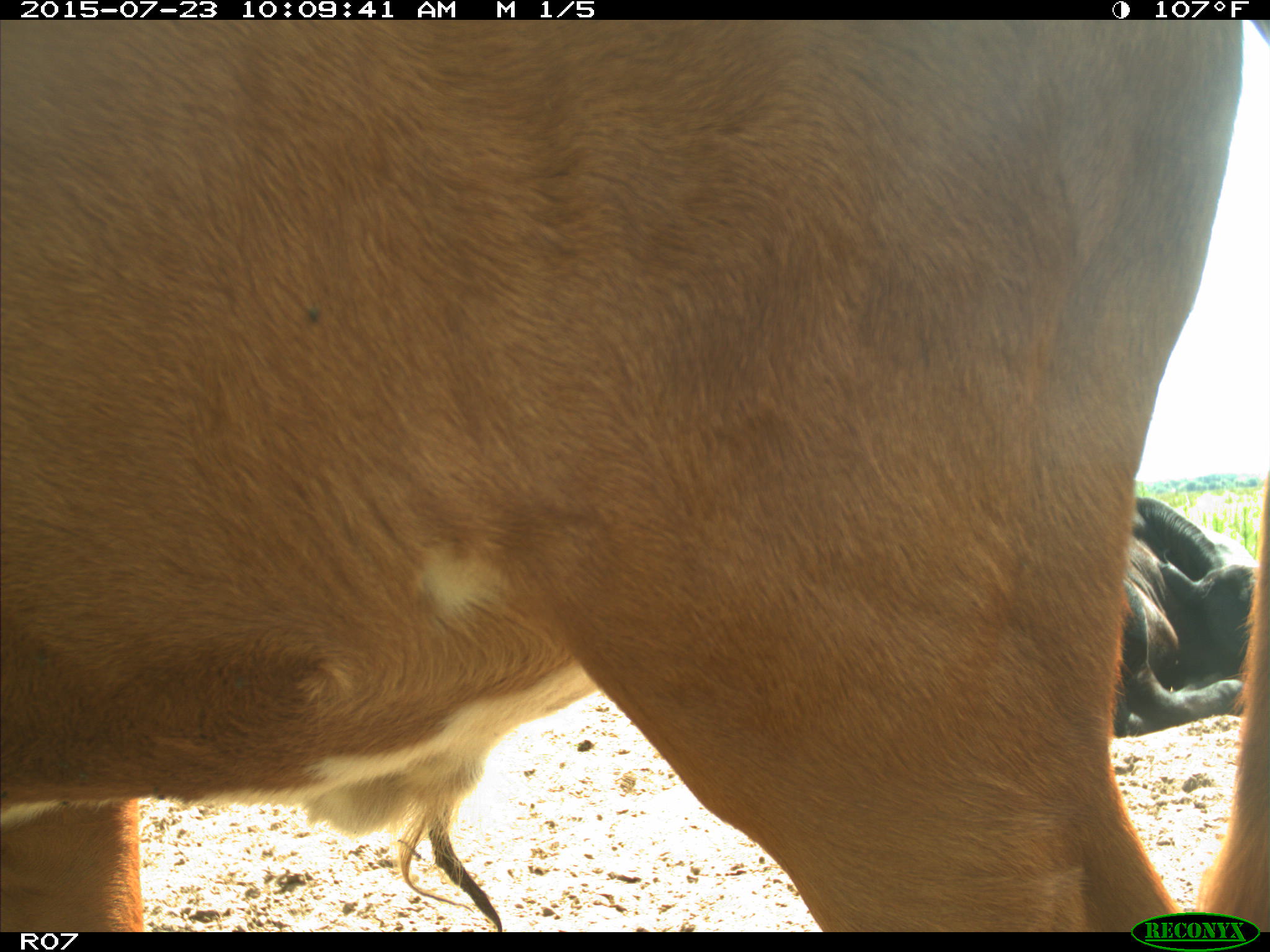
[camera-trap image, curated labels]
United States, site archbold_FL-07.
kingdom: Animalia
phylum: Chordata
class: Mammalia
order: Artiodactyla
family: Bovidae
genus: Bos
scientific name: Bos taurus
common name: domestic cow